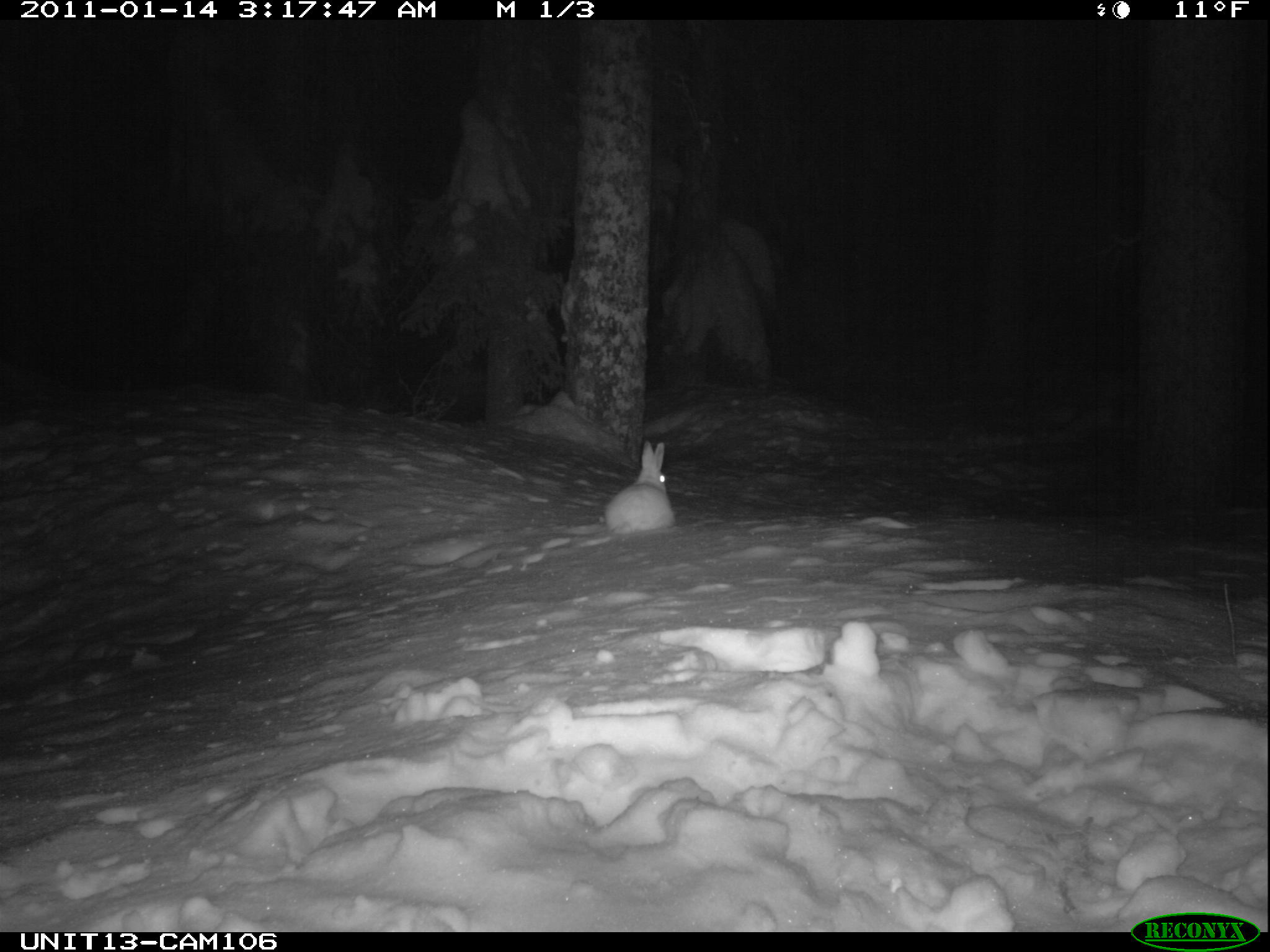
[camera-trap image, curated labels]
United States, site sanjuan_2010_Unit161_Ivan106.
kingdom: Animalia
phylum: Chordata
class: Mammalia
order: Lagomorpha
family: Leporidae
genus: Lepus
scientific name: Lepus americanus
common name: snowshoe hare